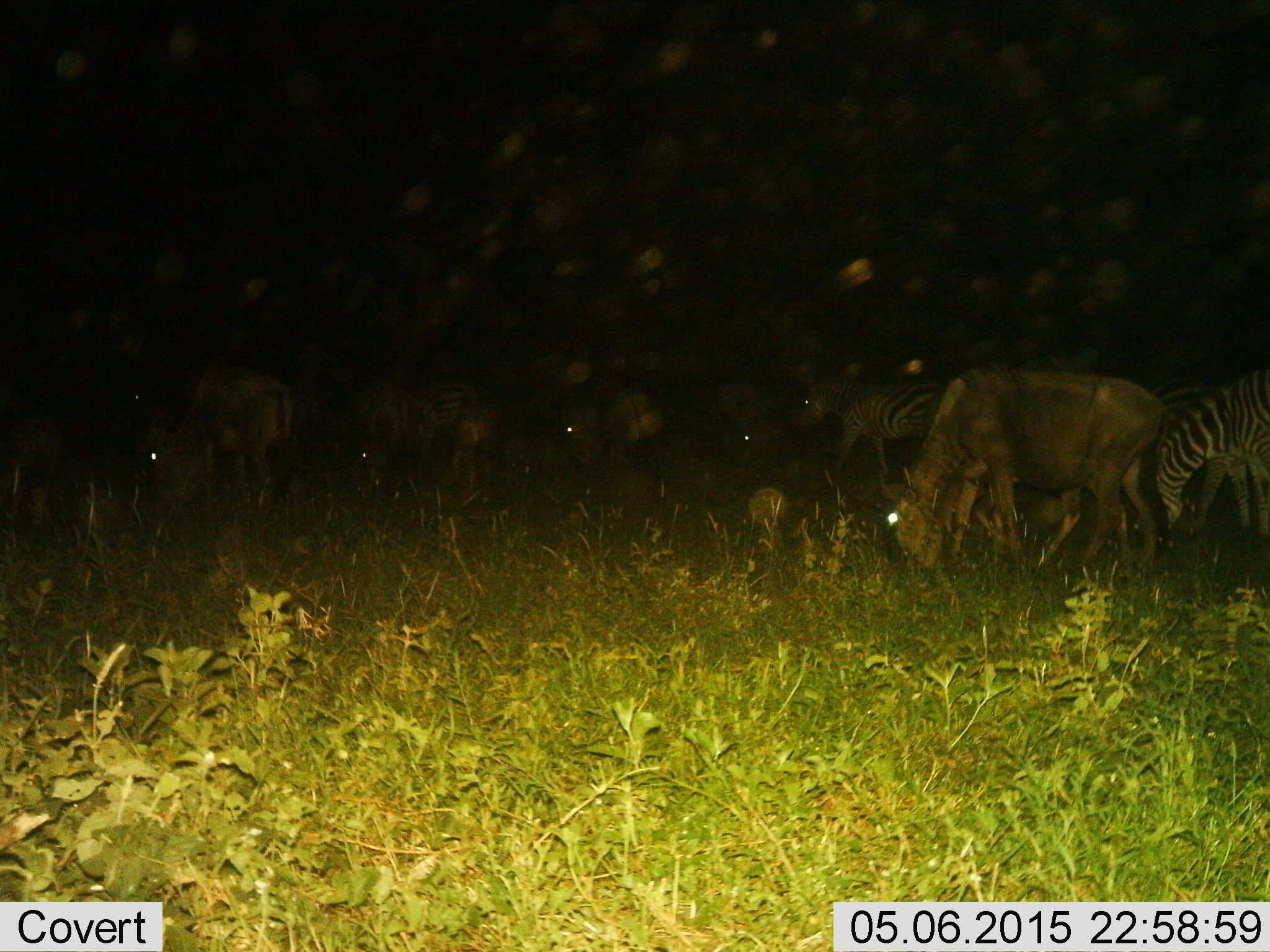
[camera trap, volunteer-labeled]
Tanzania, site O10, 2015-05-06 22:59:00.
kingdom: Animalia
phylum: Chordata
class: Mammalia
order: Artiodactyla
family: Bovidae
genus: Connochaetes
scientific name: Connochaetes taurinus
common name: blue wildebeest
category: wildebeest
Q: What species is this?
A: Wildebeest (blue wildebeest) (Connochaetes taurinus).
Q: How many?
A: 5.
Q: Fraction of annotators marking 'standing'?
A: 17%.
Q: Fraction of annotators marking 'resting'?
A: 0%.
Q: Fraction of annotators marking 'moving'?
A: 0%.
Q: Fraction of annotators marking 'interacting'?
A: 0%.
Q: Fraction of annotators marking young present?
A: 0%.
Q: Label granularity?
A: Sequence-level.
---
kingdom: Animalia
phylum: Chordata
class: Mammalia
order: Perissodactyla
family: Equidae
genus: Equus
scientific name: Equus quagga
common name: plains zebra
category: zebra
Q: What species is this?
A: Zebra (plains zebra) (Equus quagga).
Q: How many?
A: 3.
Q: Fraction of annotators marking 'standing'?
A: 33%.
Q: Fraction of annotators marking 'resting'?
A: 0%.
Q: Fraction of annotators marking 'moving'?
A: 8%.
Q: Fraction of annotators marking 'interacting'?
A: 0%.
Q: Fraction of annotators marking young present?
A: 0%.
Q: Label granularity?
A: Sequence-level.